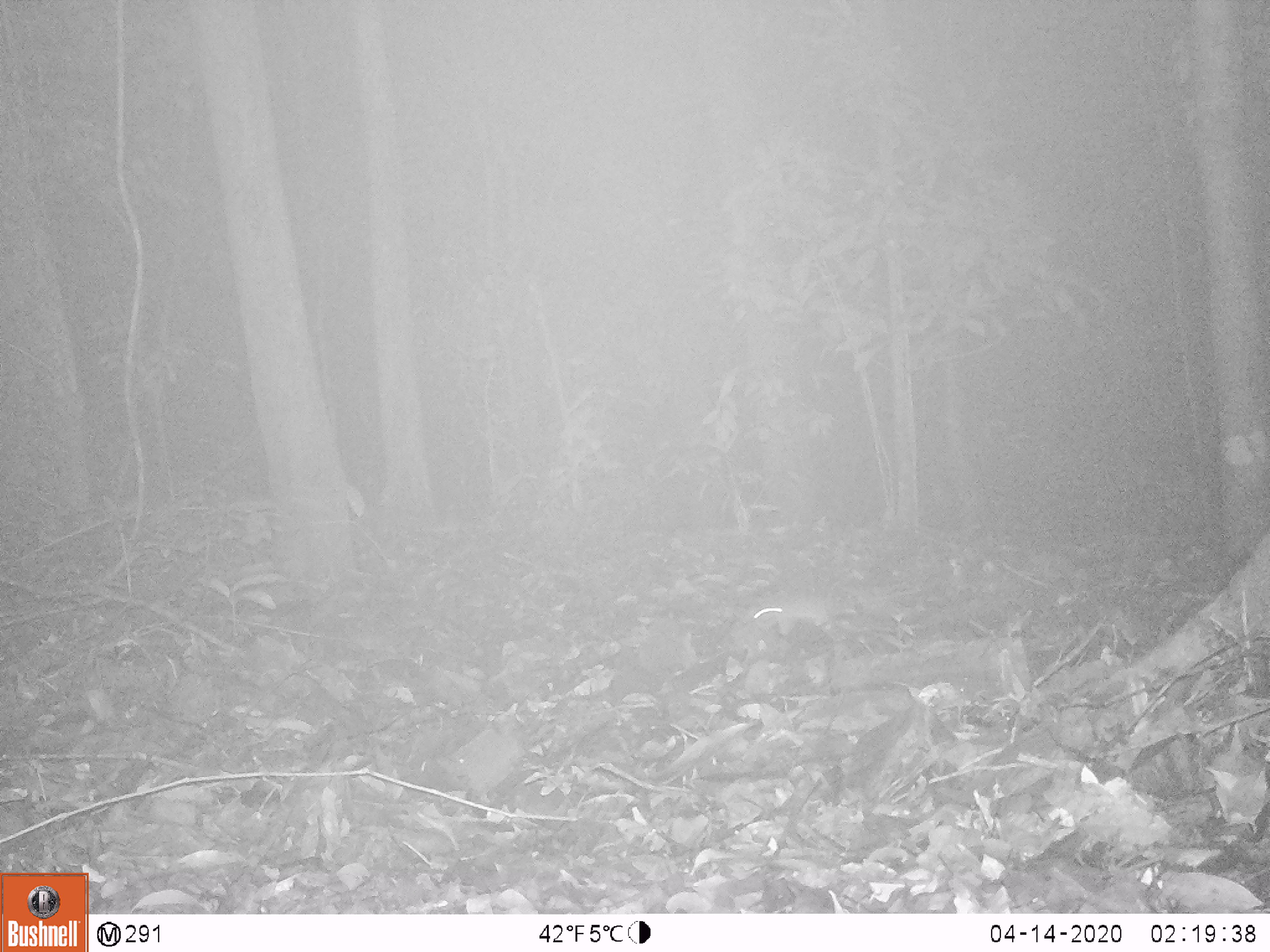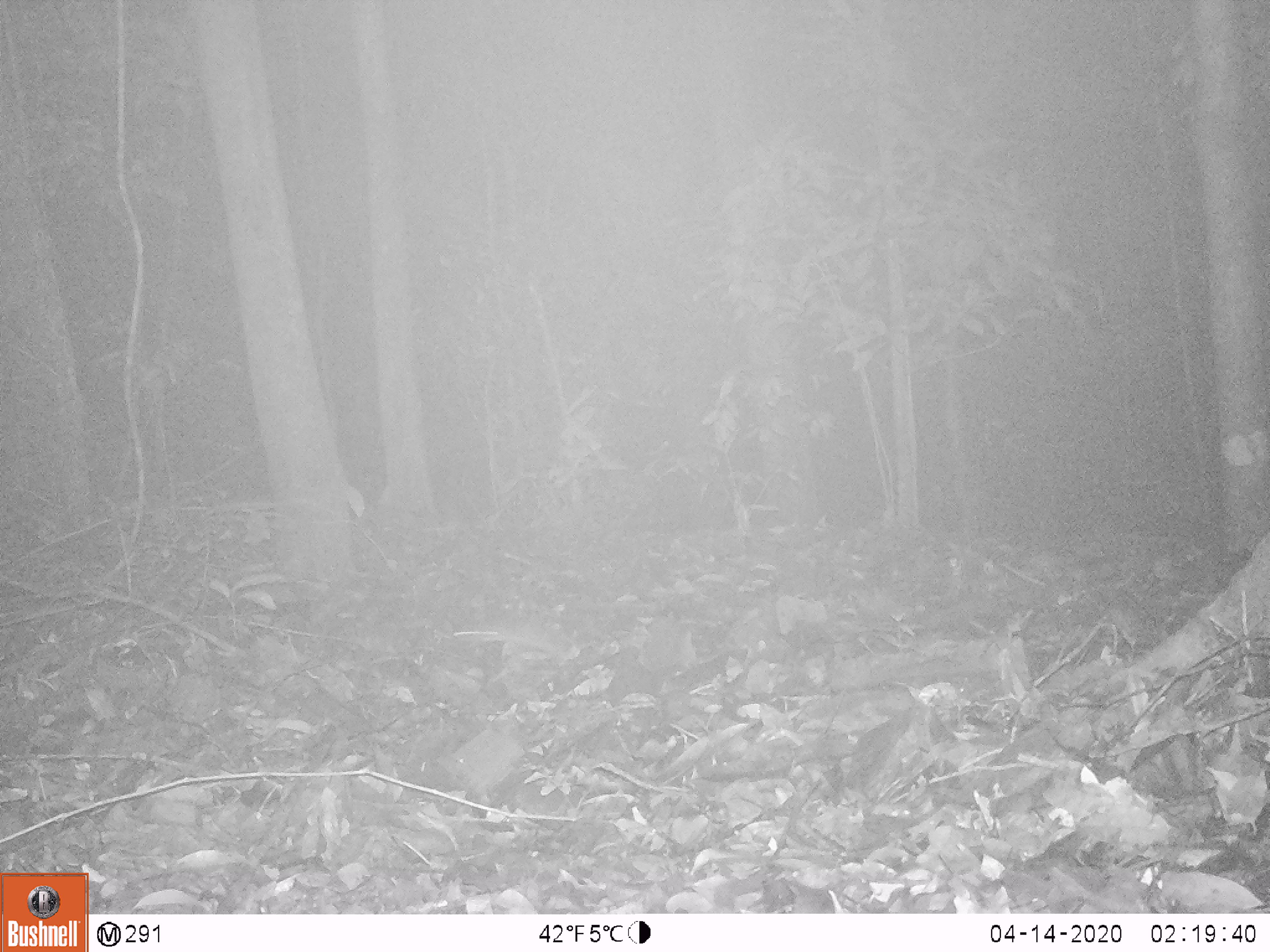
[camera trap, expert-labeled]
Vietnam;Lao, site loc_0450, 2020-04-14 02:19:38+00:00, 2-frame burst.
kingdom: Animalia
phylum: Chordata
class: Mammalia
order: Rodentia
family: Muridae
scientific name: Muridae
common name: old-world mice and rats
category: unidentified murid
Unidentified murid (old-world mice and rats) (Muridae). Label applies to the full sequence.